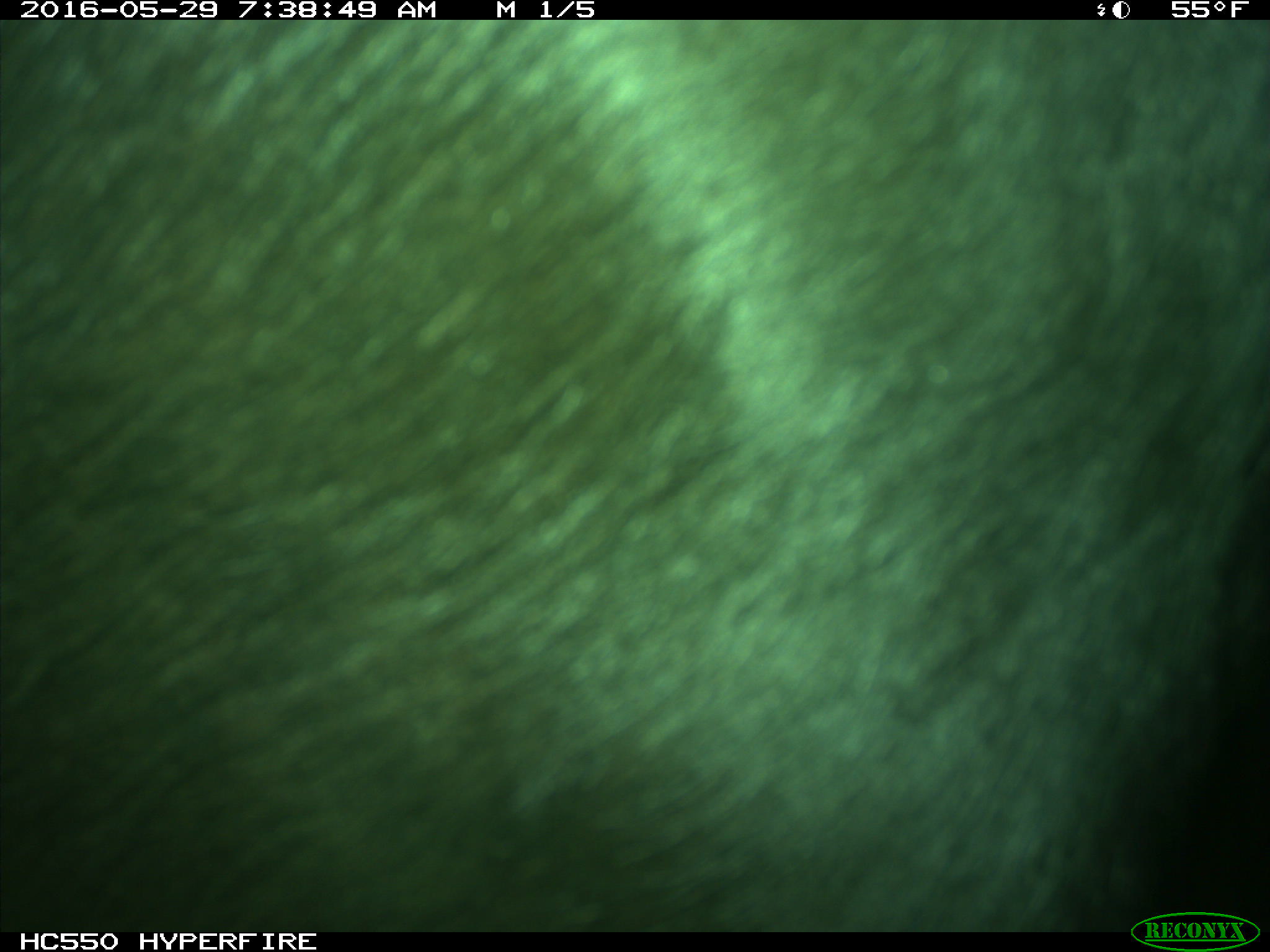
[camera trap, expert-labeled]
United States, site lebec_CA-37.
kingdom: Animalia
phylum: Chordata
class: Mammalia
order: Artiodactyla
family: Bovidae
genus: Bos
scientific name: Bos taurus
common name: domestic cow